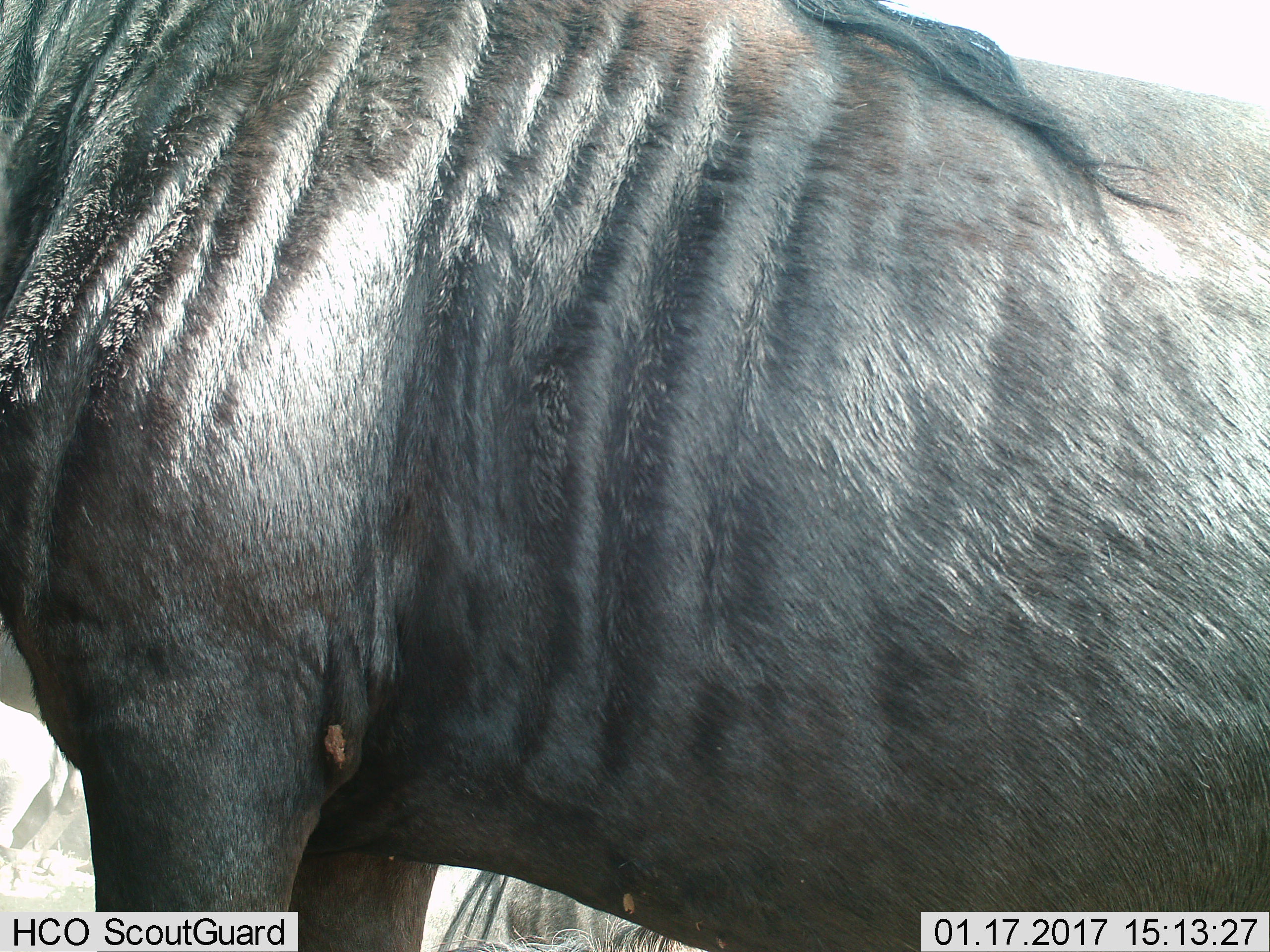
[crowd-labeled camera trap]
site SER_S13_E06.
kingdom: Animalia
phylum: Chordata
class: Mammalia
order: Artiodactyla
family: Bovidae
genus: Connochaetes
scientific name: Connochaetes taurinus taurinus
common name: blue wildebeest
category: wildebeestblue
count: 3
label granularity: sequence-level